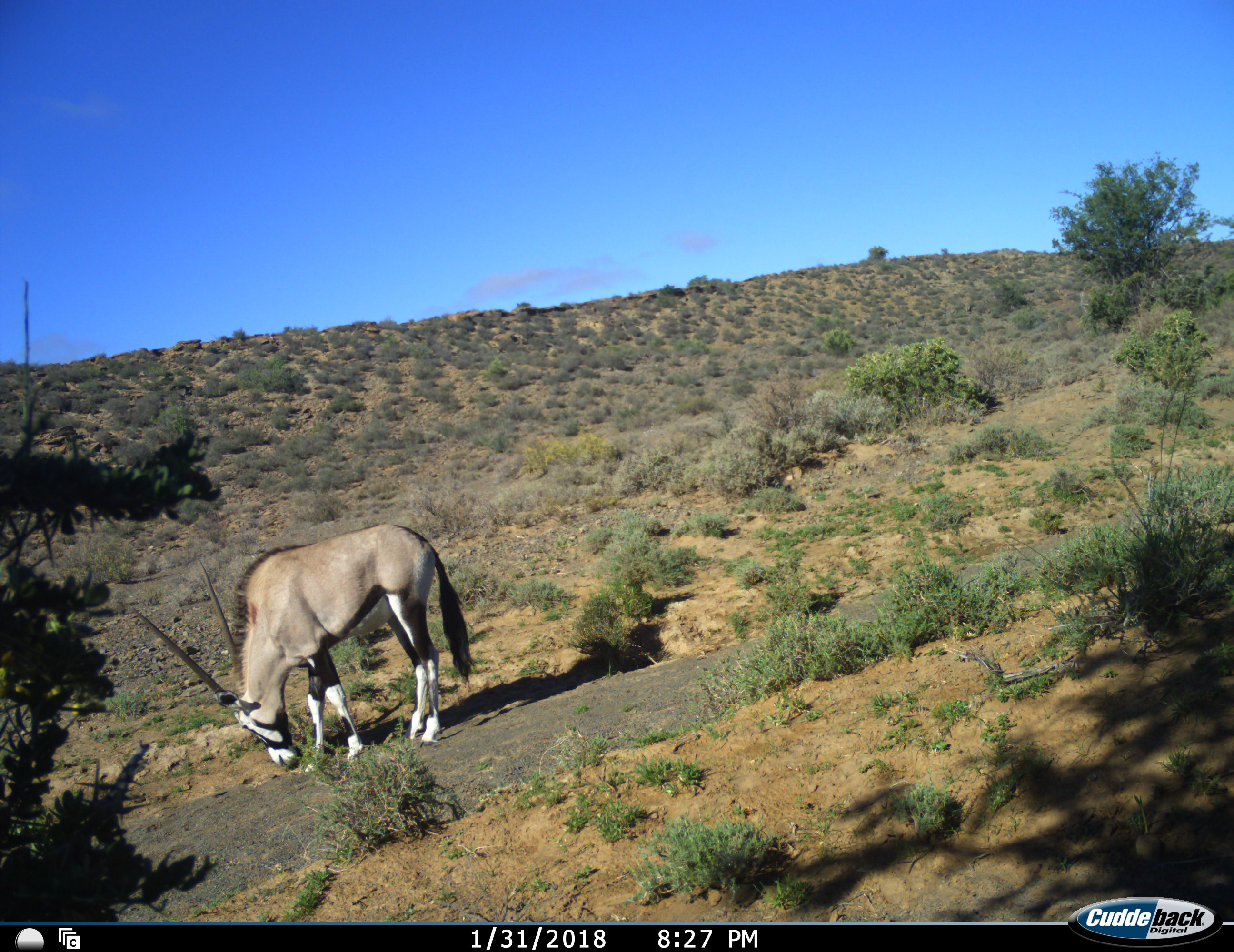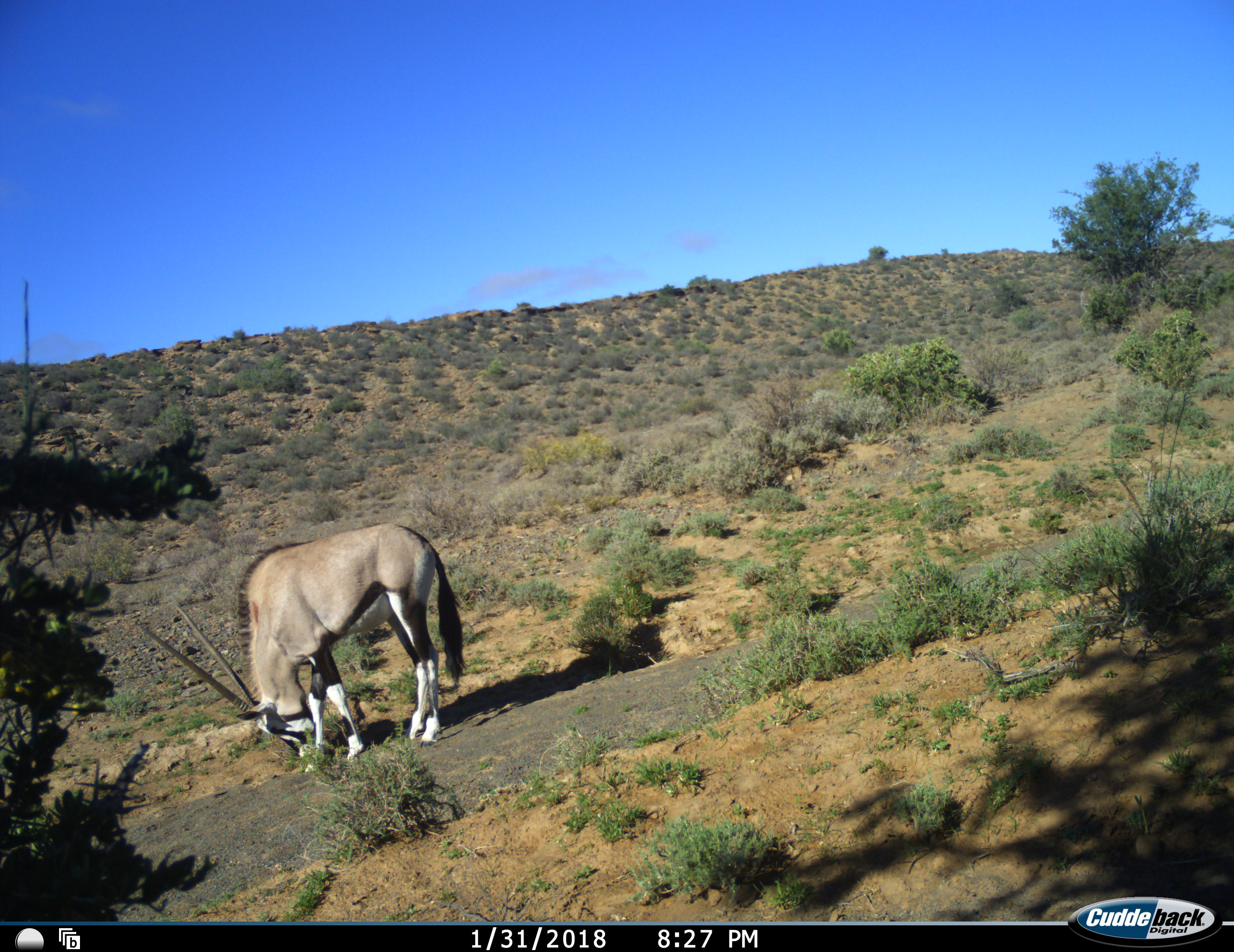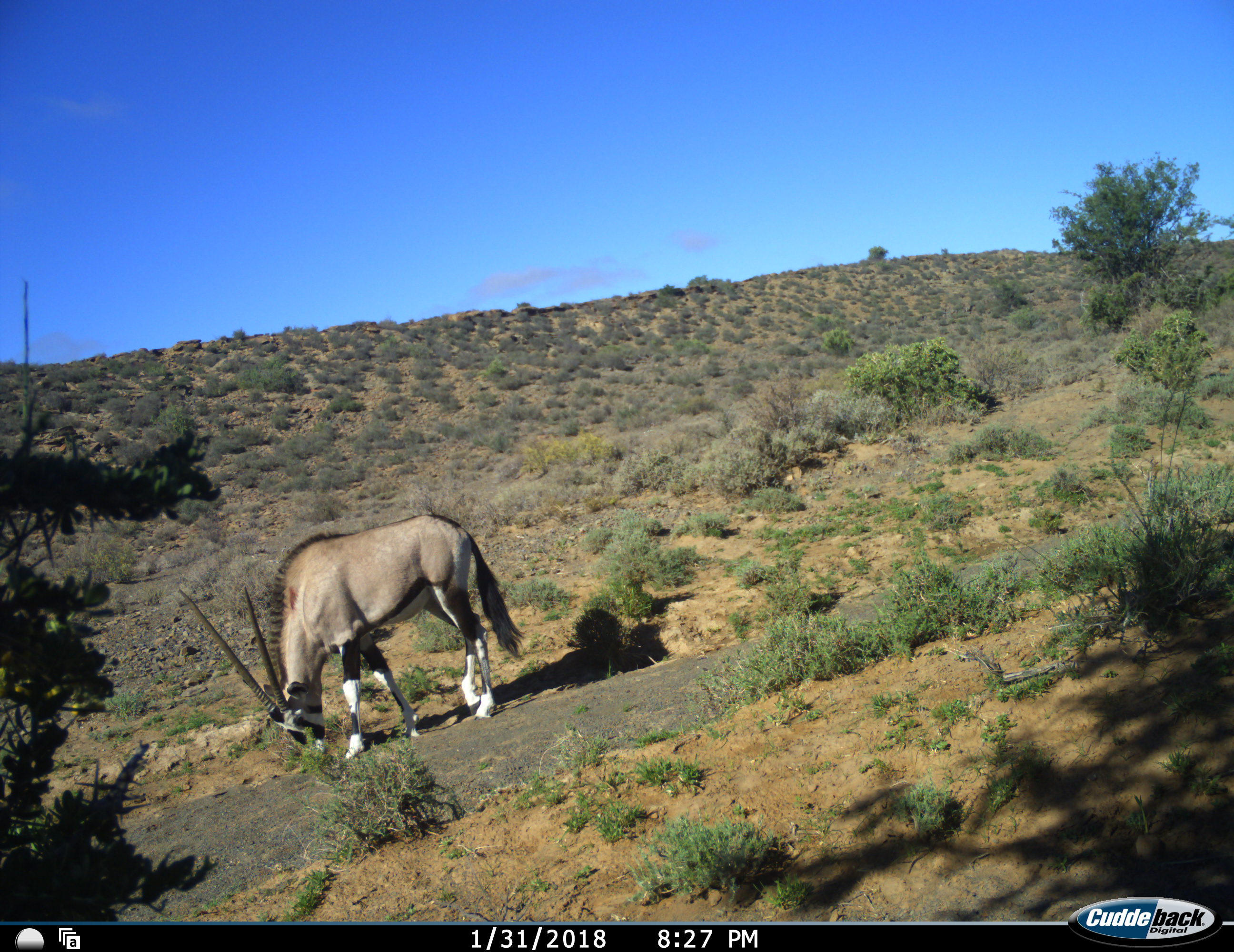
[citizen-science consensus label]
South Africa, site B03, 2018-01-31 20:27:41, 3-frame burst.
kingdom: Animalia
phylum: Chordata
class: Mammalia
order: Artiodactyla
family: Bovidae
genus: Oryx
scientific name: Oryx gazella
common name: gemsbok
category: gemsbokoryx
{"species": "gemsbokoryx (gemsbok) (Oryx gazella)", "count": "1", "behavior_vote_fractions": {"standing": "10%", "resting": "0%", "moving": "0%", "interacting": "0%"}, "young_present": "0%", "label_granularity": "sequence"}